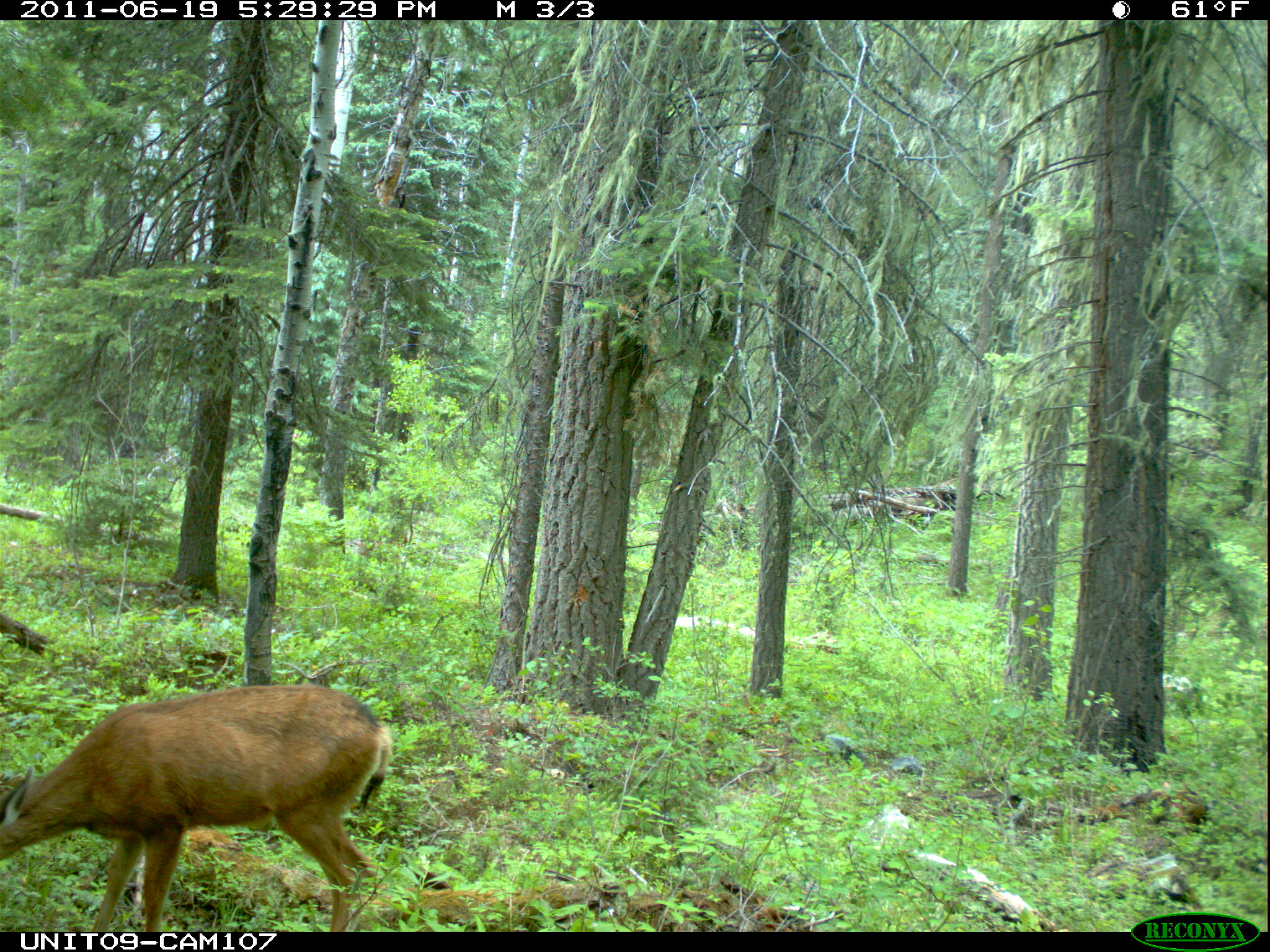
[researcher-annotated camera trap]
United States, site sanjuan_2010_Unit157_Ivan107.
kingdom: Animalia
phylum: Chordata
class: Mammalia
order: Artiodactyla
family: Cervidae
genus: Odocoileus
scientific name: Odocoileus hemionus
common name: mule deer